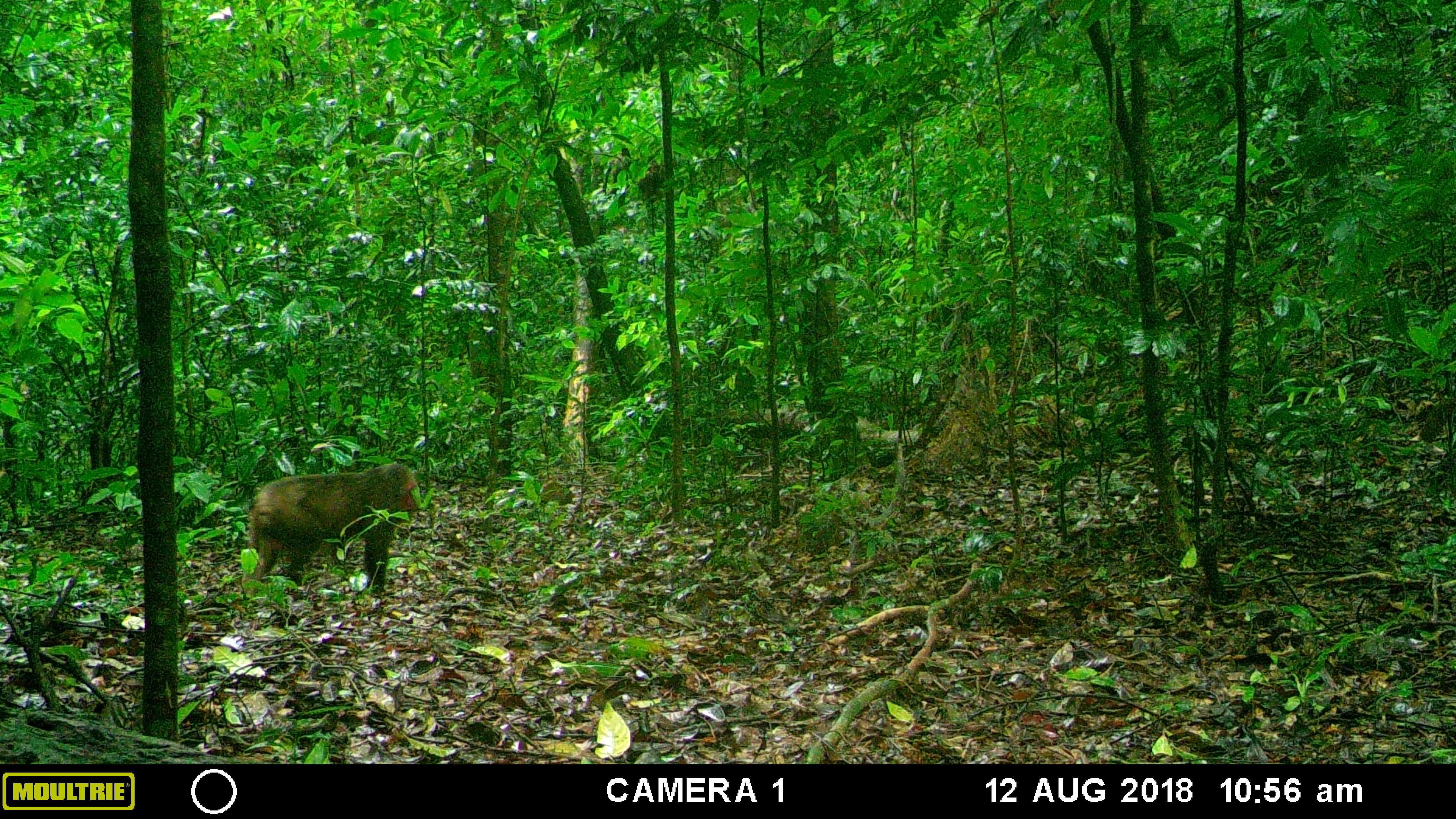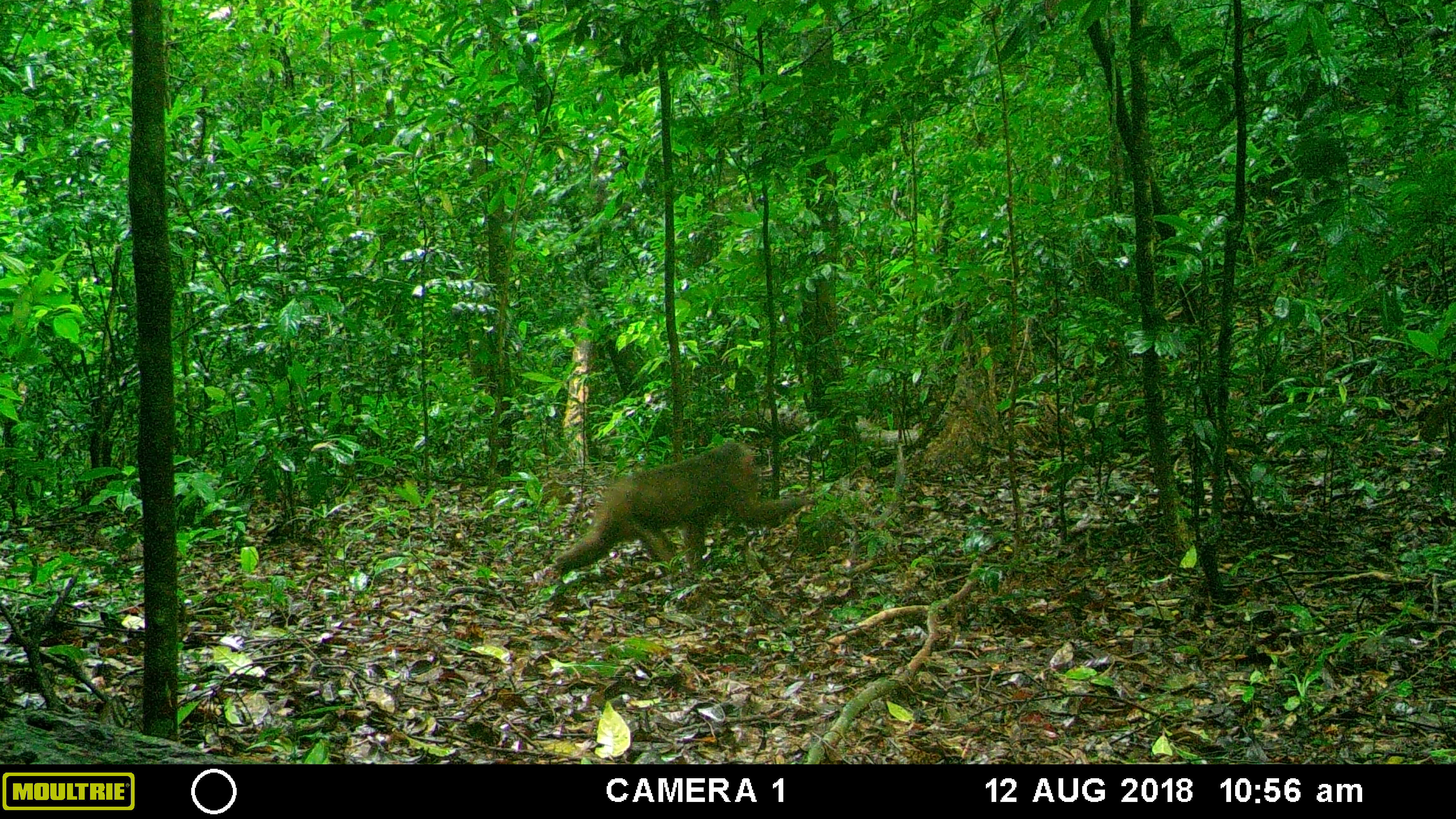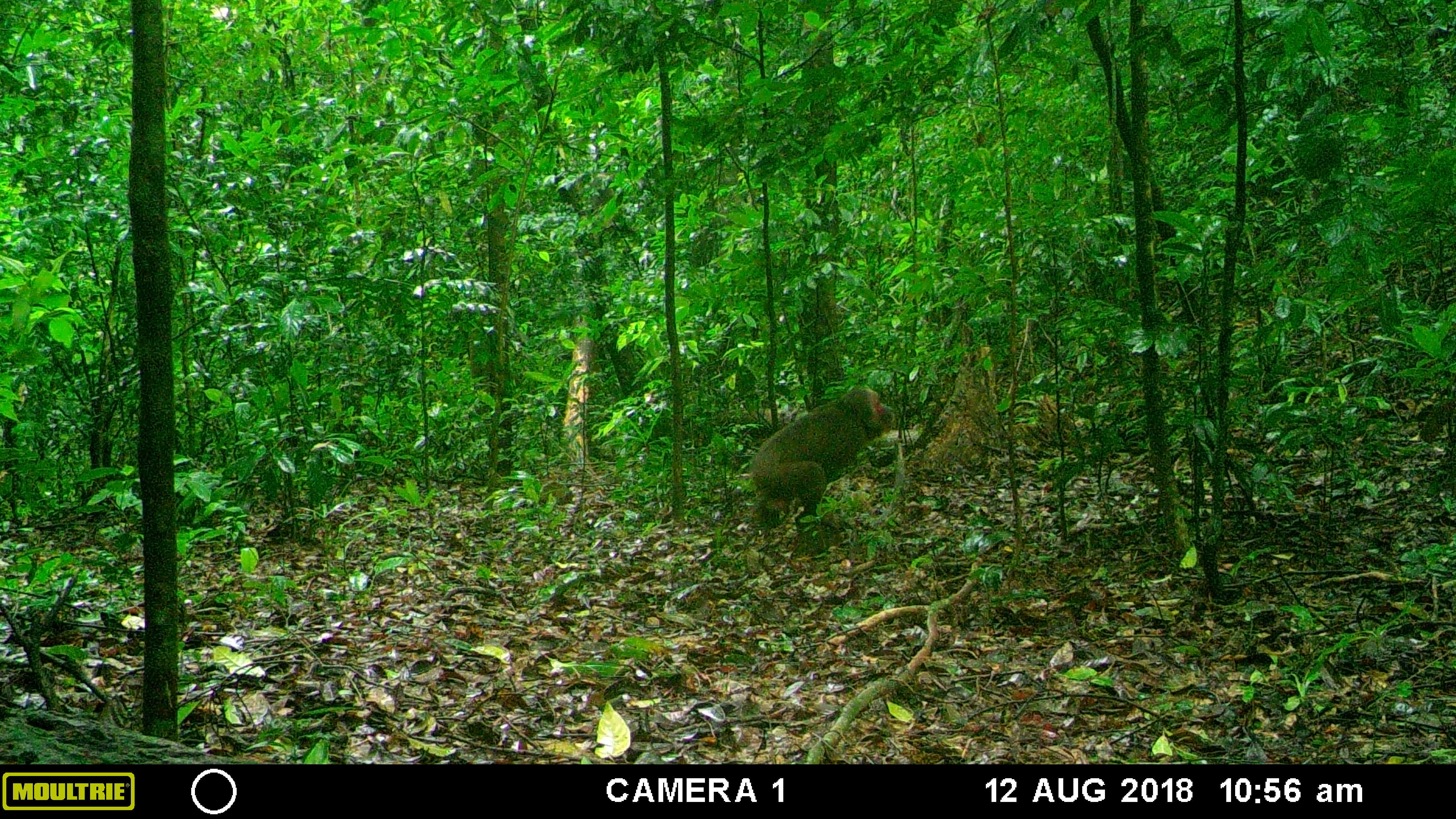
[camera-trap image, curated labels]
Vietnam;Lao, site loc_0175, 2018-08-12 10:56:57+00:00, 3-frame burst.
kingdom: Animalia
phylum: Chordata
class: Mammalia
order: Primates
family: Cercopithecidae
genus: Macaca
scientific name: Macaca arctoides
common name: stump-tailed macaque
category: stump tailed macaque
Stump tailed macaque (stump-tailed macaque) (Macaca arctoides). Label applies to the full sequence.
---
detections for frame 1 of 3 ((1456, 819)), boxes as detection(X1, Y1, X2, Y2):
stump tailed macaque: detection(239, 463, 422, 604)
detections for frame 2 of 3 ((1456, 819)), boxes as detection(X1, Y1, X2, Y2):
stump tailed macaque: detection(548, 441, 815, 587)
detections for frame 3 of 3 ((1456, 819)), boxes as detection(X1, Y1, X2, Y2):
stump tailed macaque: detection(751, 385, 897, 534)